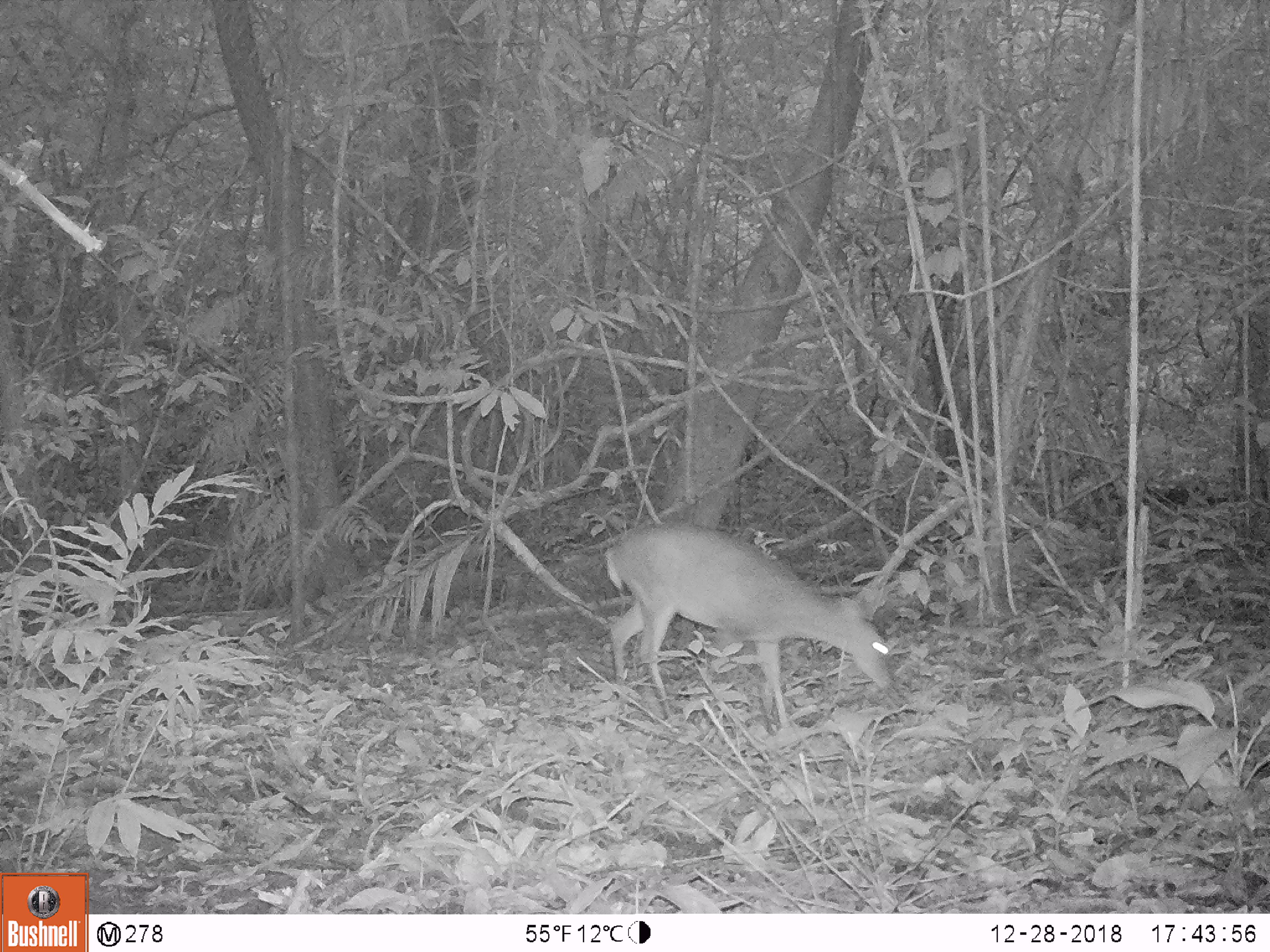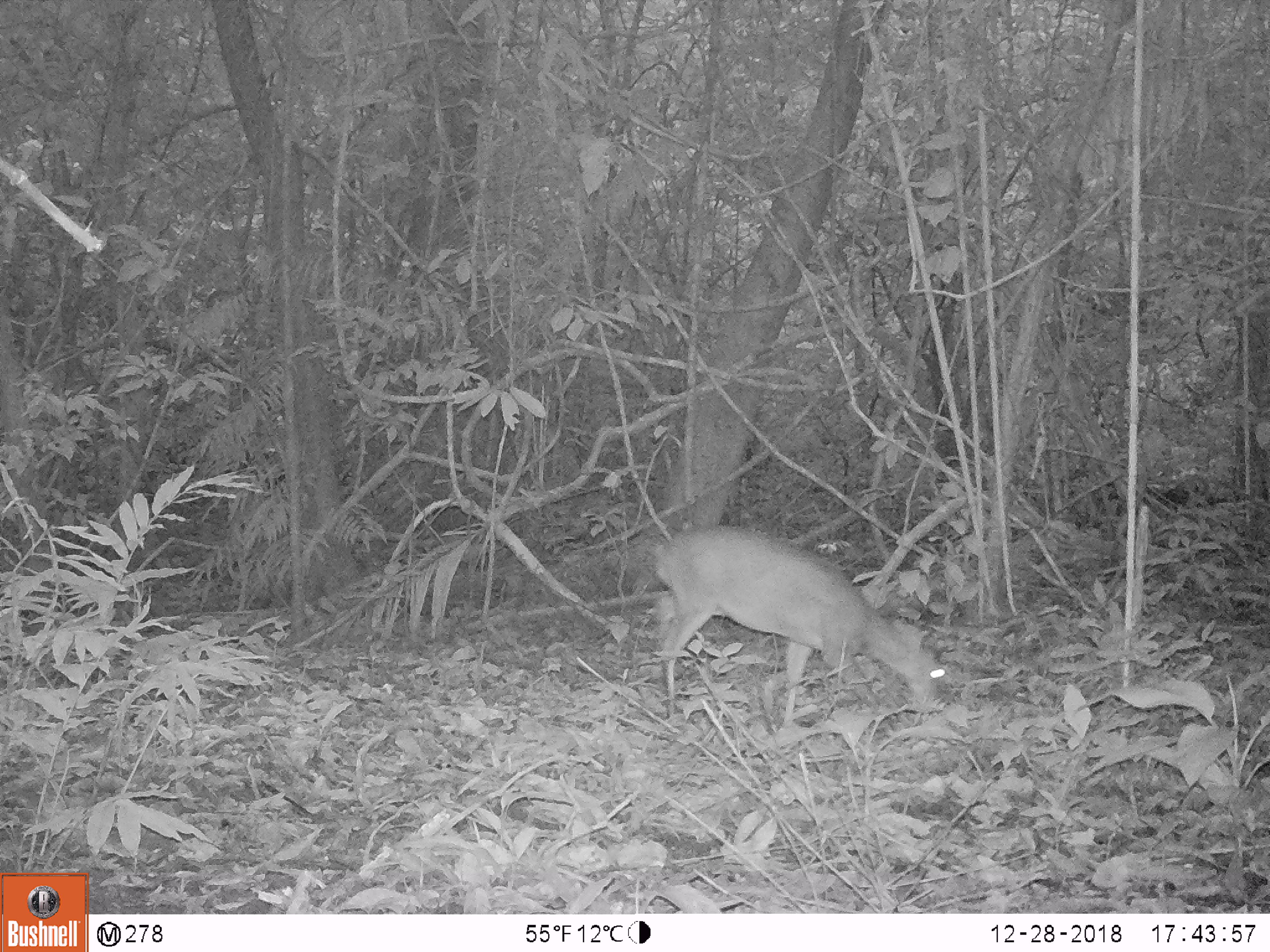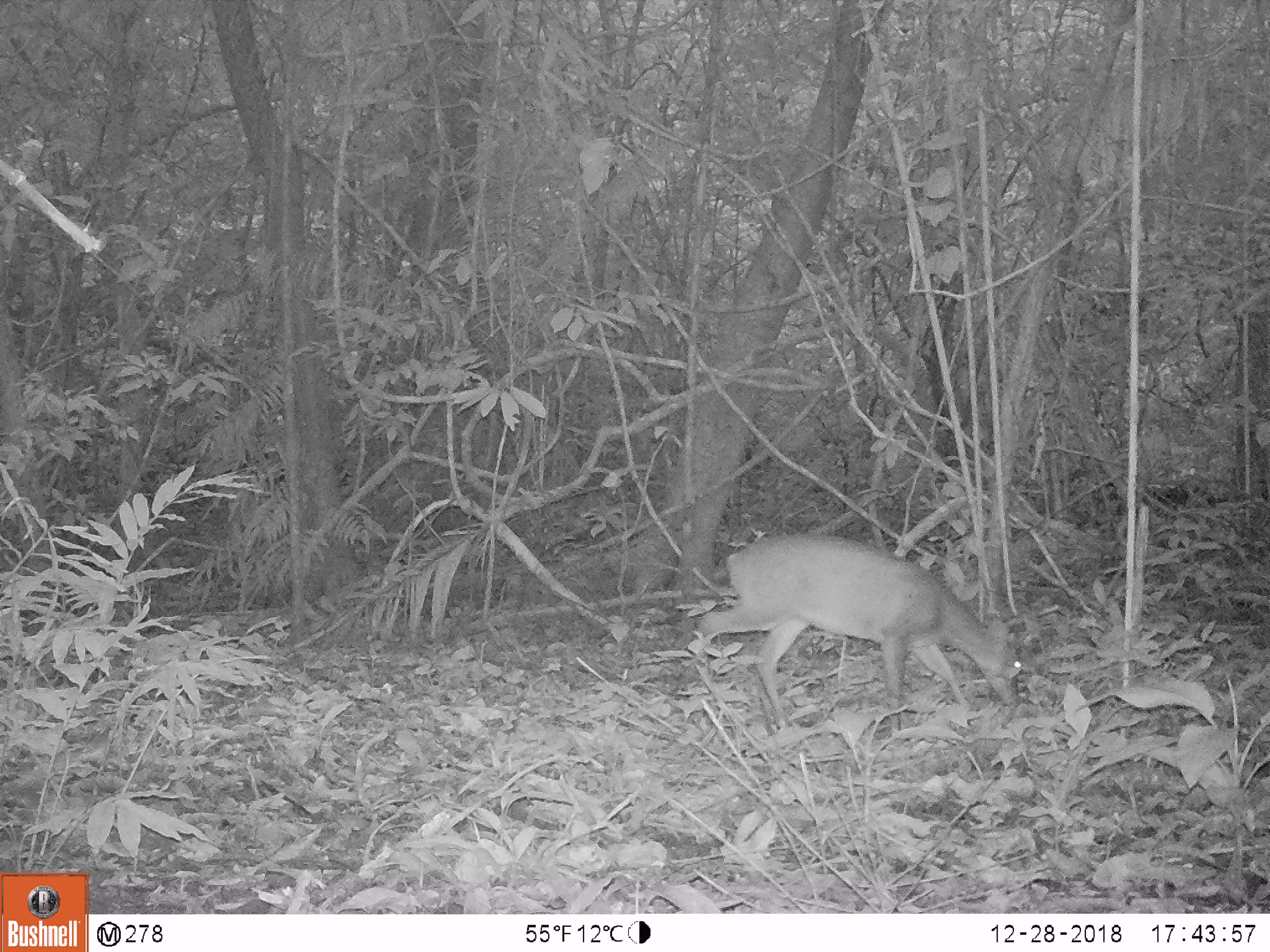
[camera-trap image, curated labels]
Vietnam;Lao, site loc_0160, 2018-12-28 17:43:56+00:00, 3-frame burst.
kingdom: Animalia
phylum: Chordata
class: Mammalia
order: Artiodactyla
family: Cervidae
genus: Muntiacus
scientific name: Muntiacus vuquangensis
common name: large-antlered muntjac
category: large antlered muntjac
Large antlered muntjac (large-antlered muntjac) (Muntiacus vuquangensis). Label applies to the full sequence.